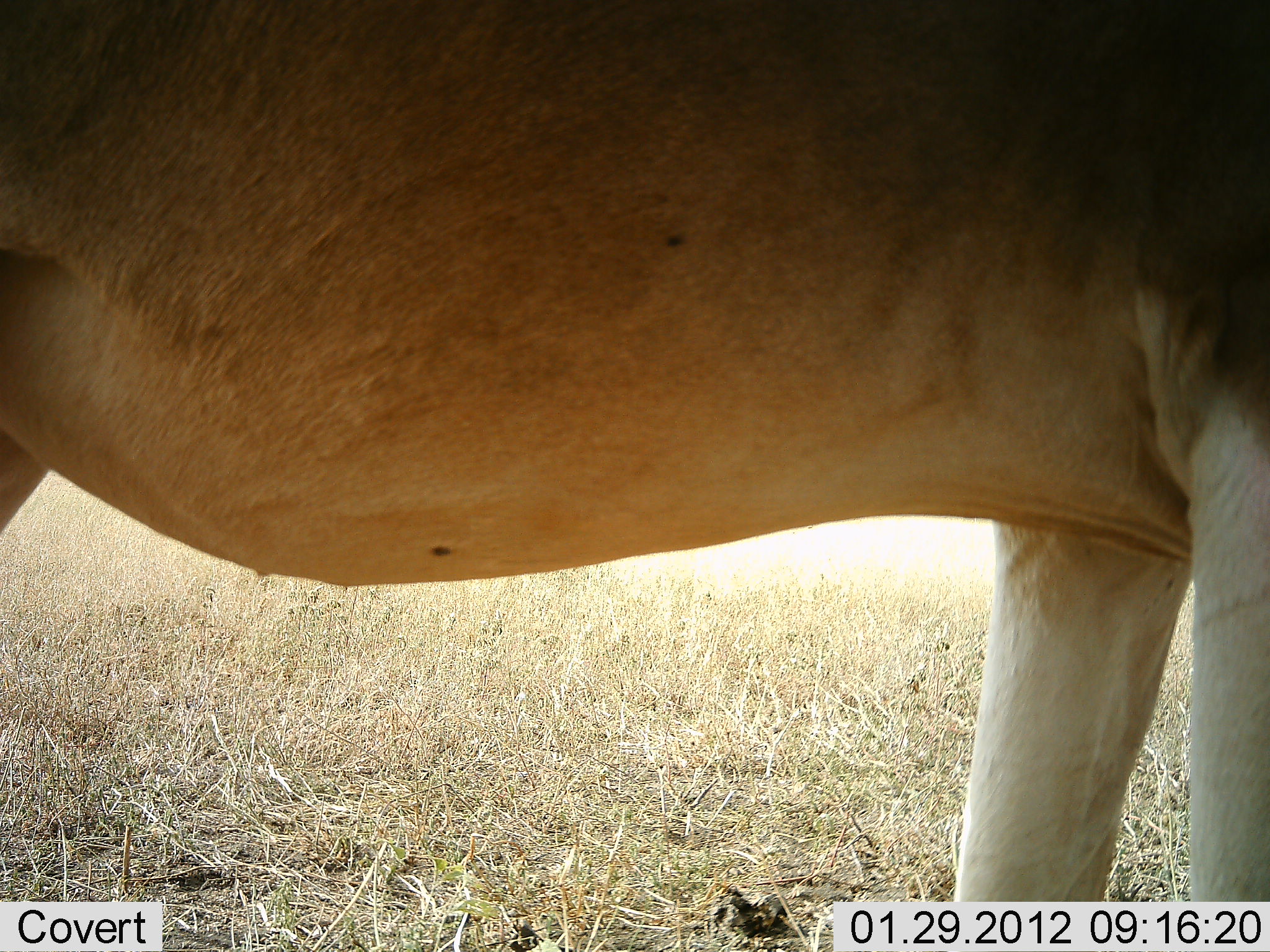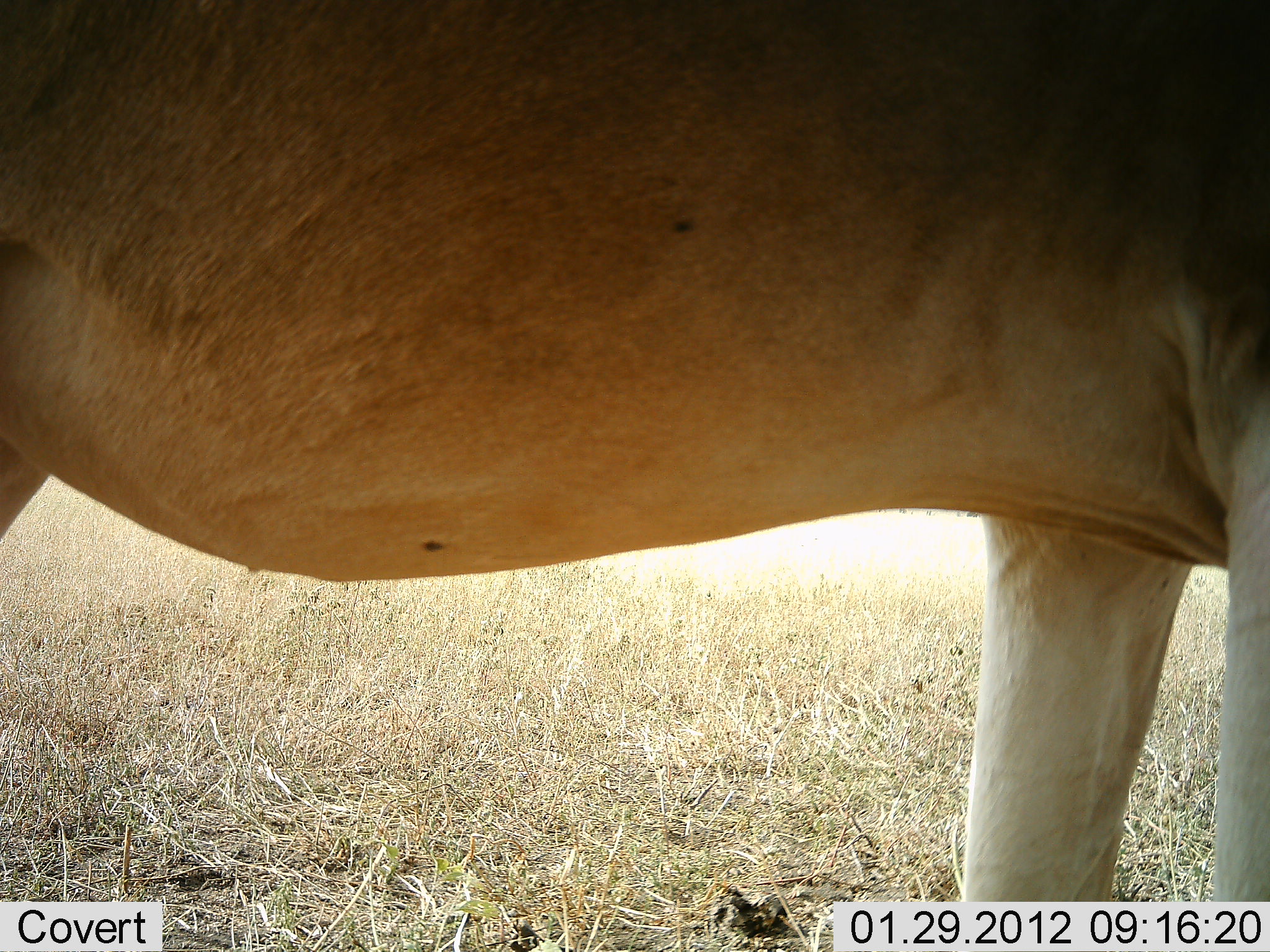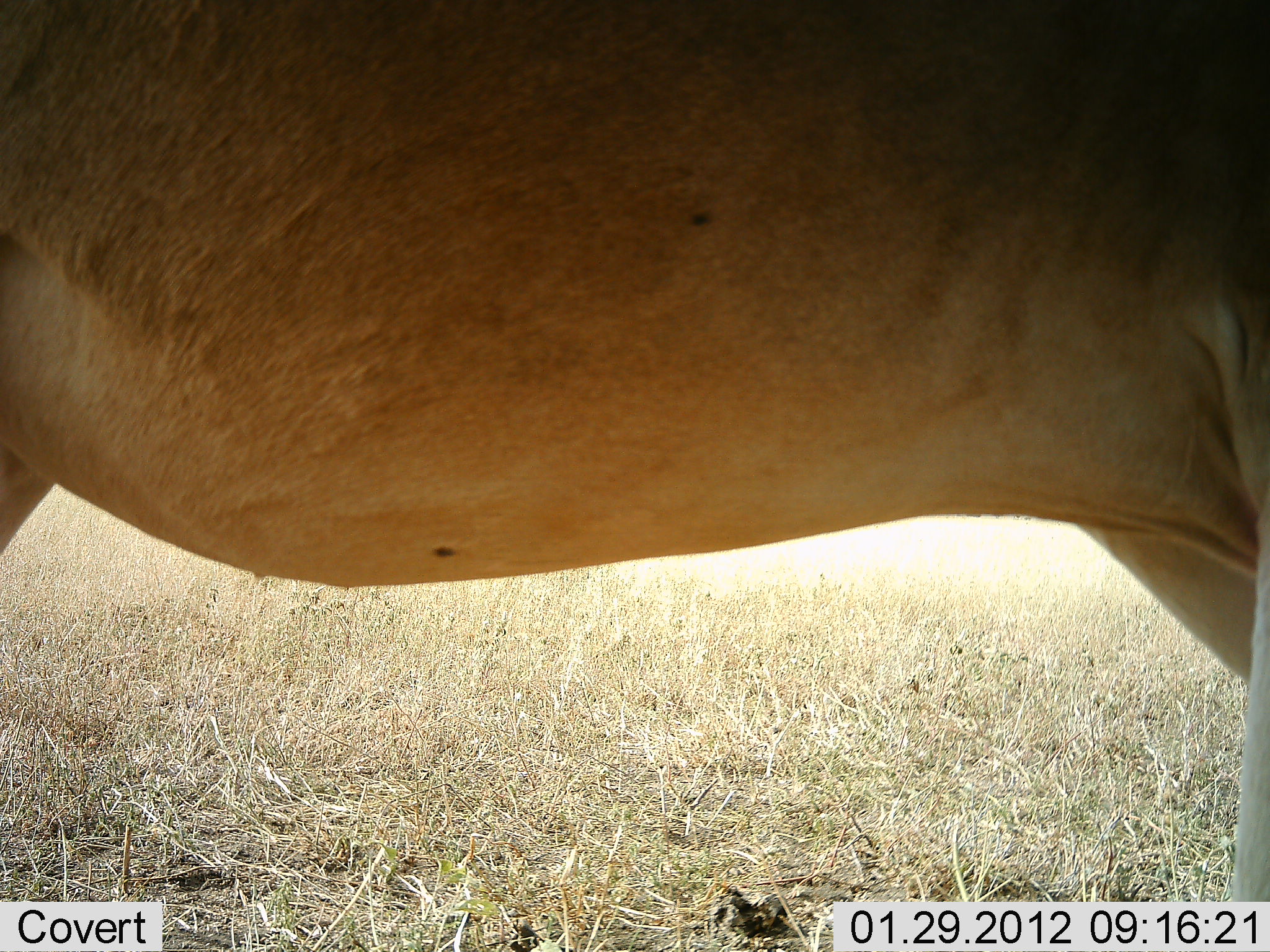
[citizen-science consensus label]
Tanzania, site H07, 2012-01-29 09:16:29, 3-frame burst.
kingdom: Animalia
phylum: Chordata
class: Mammalia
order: Artiodactyla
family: Bovidae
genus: Alcelaphus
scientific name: Alcelaphus buselaphus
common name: hartebeest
Hartebeest (Alcelaphus buselaphus), count 1. Behavior (volunteer vote fractions): standing 100%, resting 0%, moving 0%, interacting 0%. Young present (vote fraction): 0%. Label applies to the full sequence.